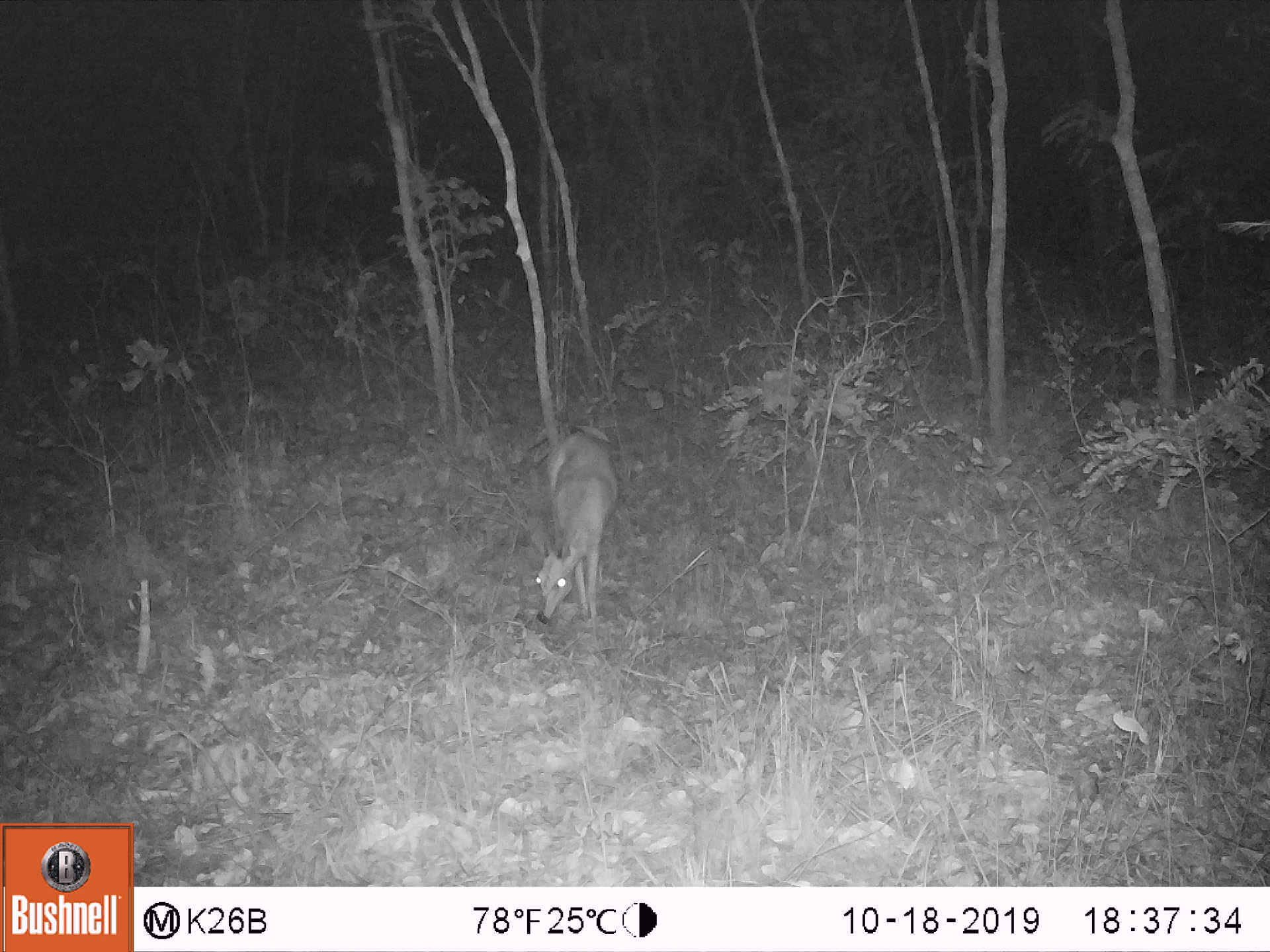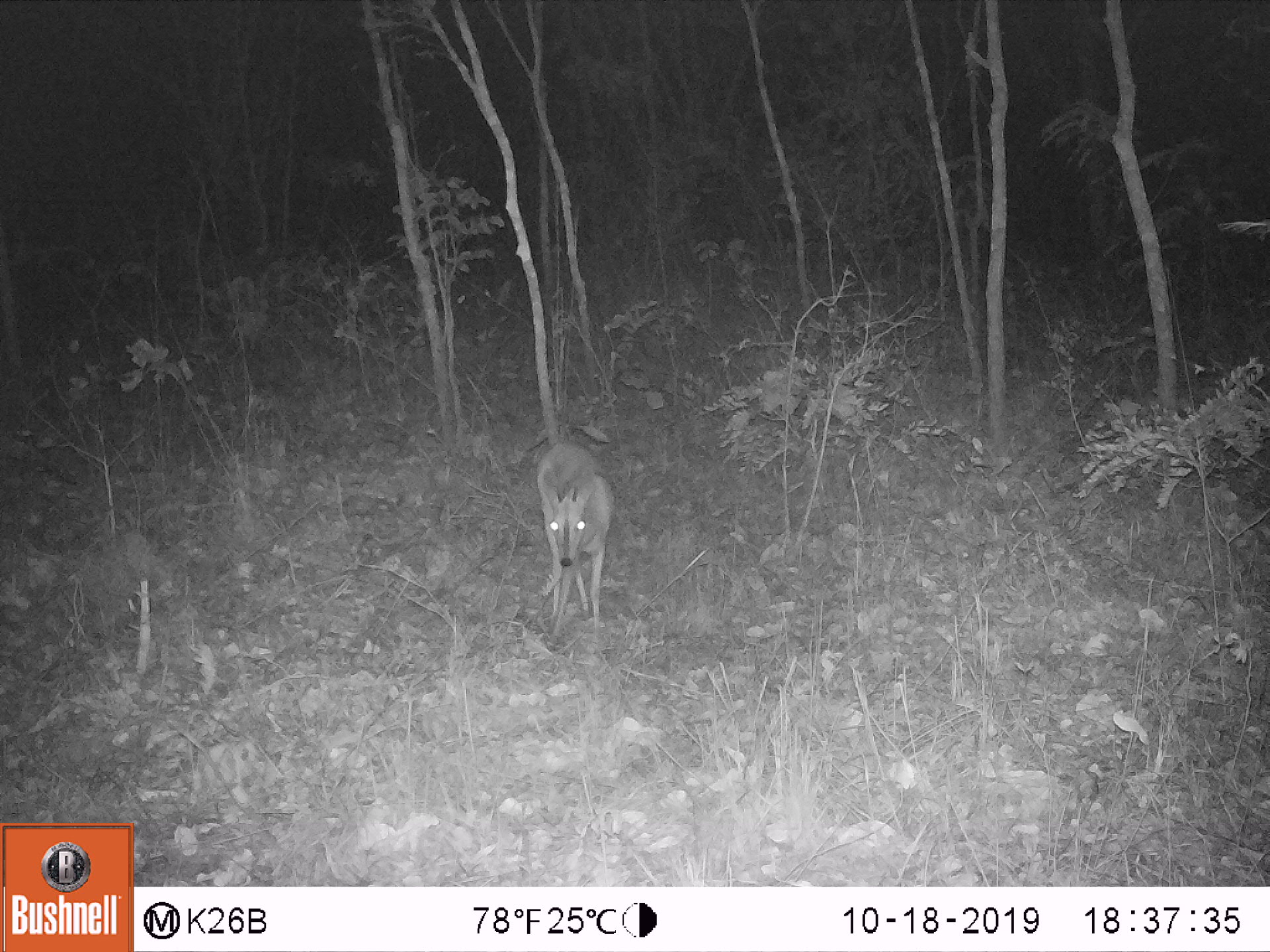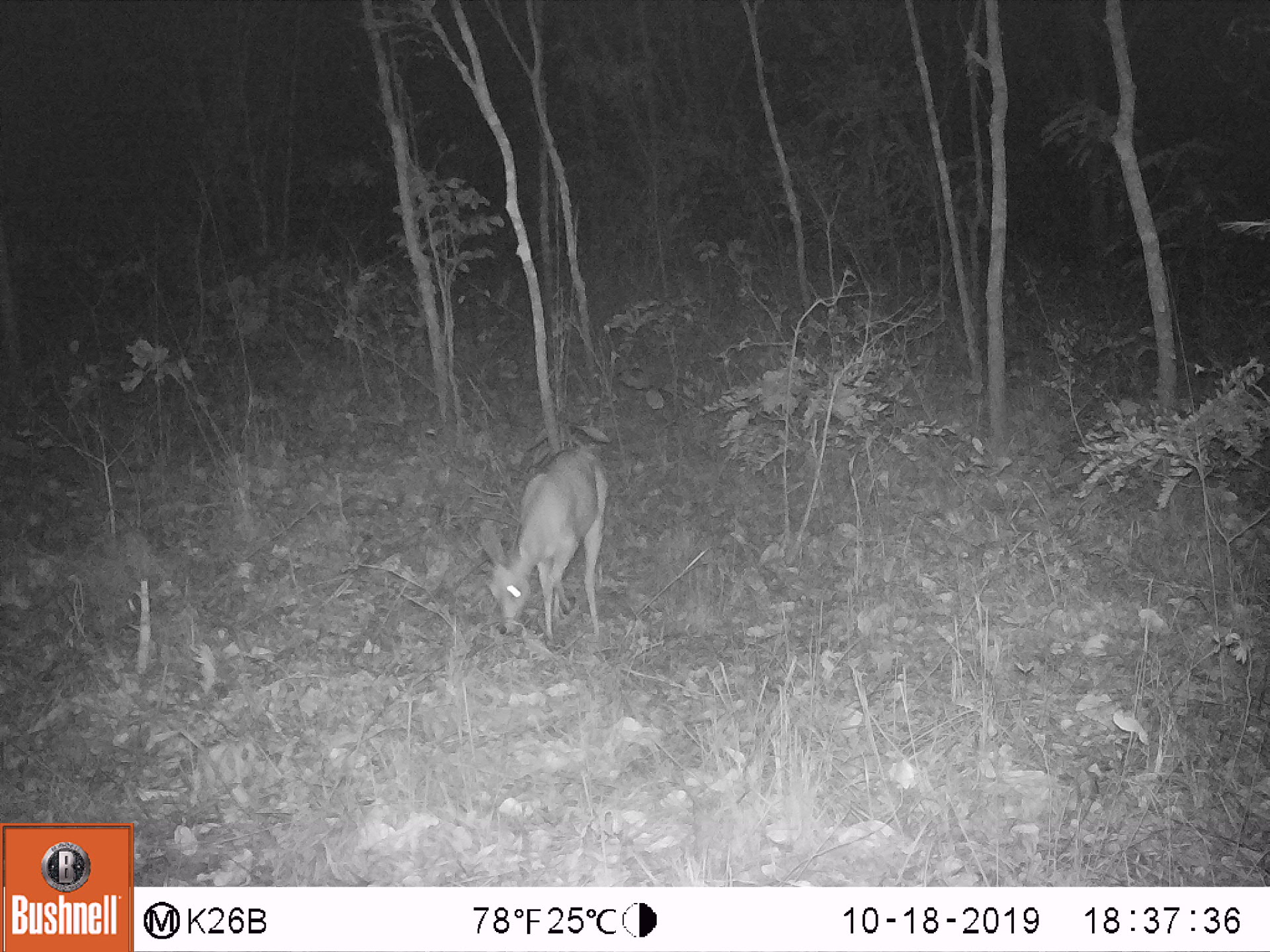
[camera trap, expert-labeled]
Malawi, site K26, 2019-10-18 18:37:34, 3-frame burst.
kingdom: Animalia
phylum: Chordata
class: Mammalia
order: Artiodactyla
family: Bovidae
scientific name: Antilopinae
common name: small antelope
Small antelope (Antilopinae), count 1.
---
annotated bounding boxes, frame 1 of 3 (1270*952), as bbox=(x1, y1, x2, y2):
small antelope: bbox=(532, 423, 621, 627)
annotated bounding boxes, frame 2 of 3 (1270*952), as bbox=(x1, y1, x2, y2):
small antelope: bbox=(535, 438, 612, 638)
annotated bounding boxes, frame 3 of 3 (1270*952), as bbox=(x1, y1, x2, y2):
small antelope: bbox=(476, 445, 610, 643)